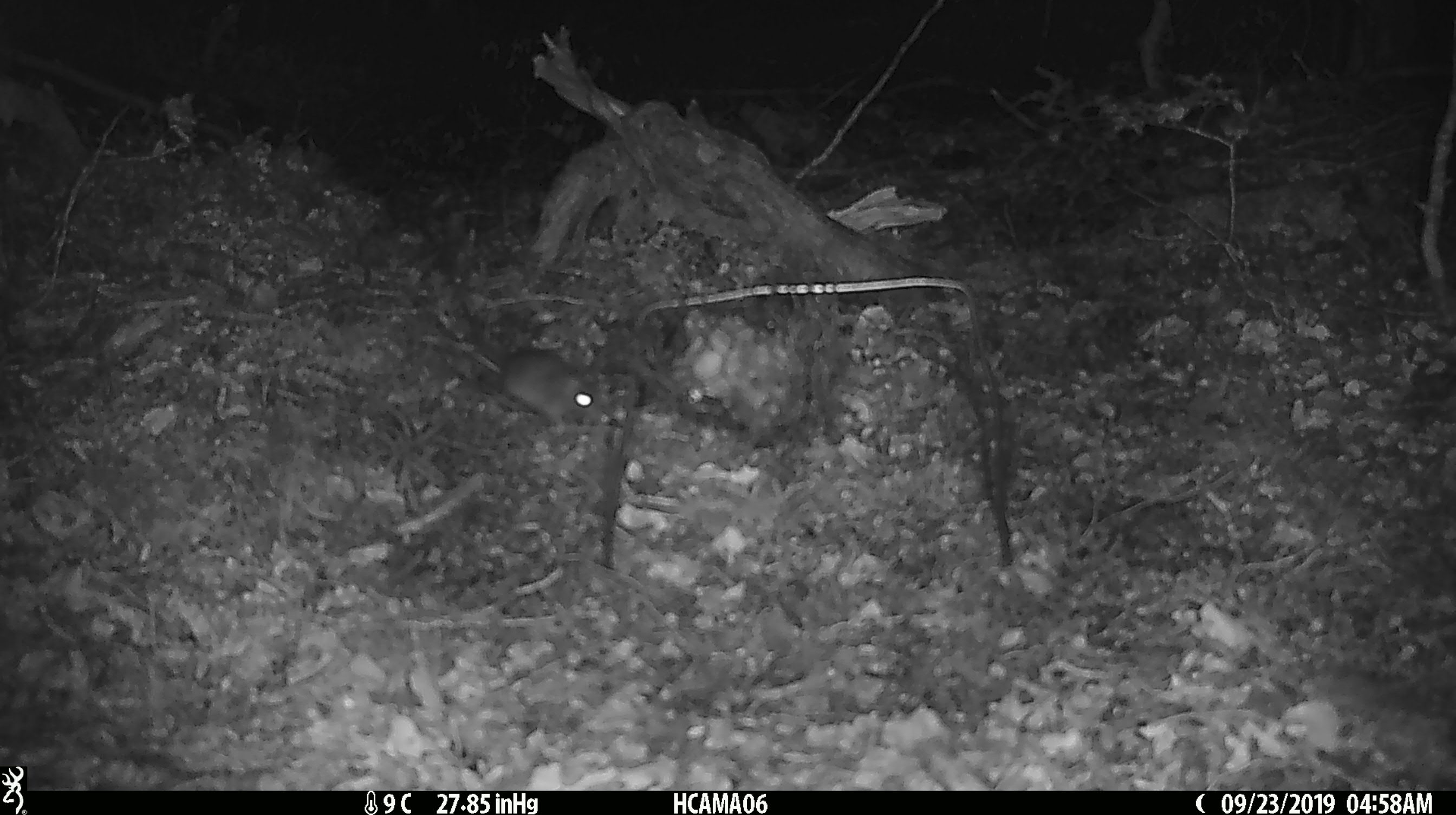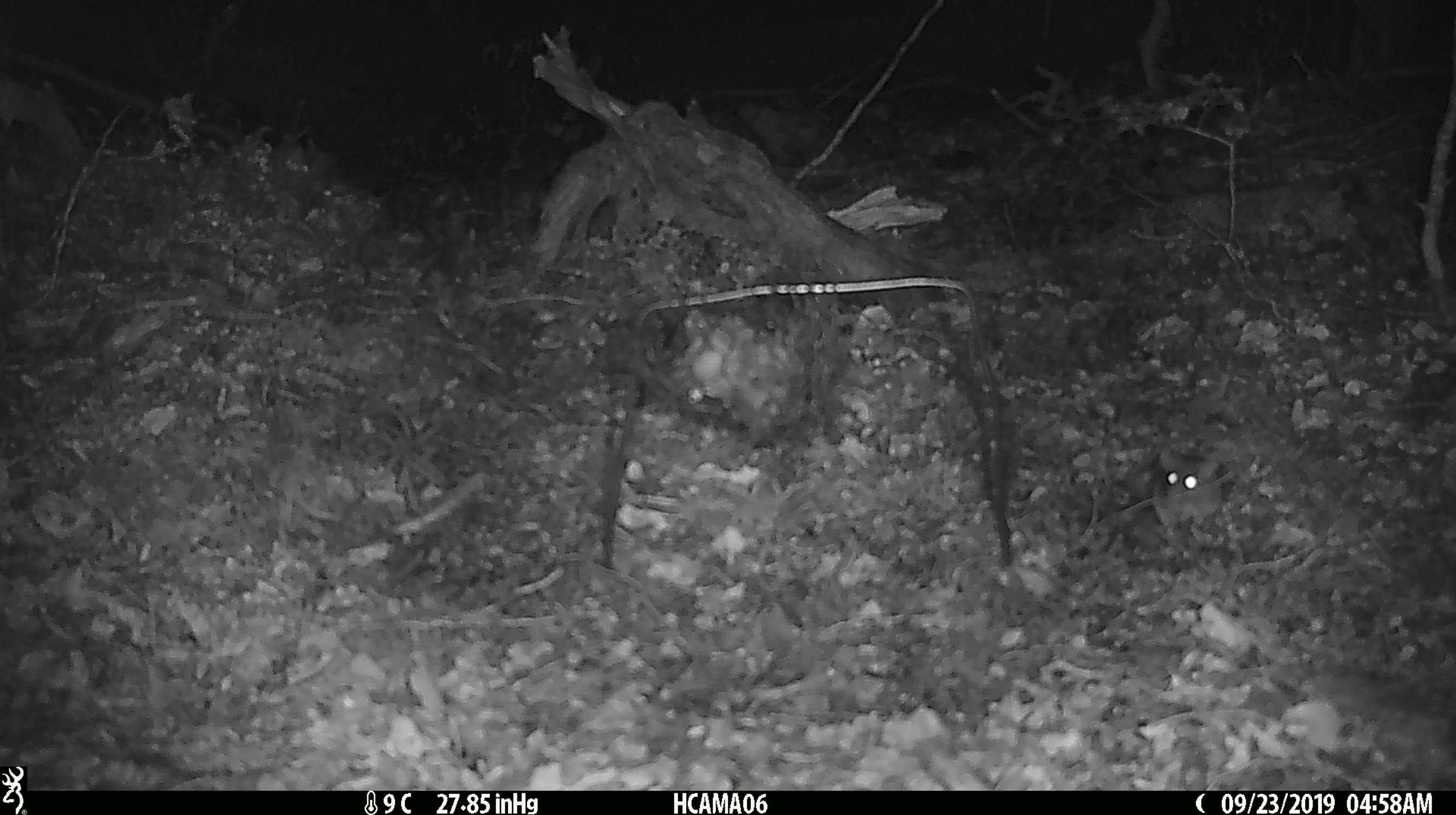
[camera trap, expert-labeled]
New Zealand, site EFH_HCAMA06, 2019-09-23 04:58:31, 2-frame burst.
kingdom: Animalia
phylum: Chordata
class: Mammalia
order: Rodentia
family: Muridae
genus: Mus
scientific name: Mus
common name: mouse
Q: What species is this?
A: Mouse (Mus).